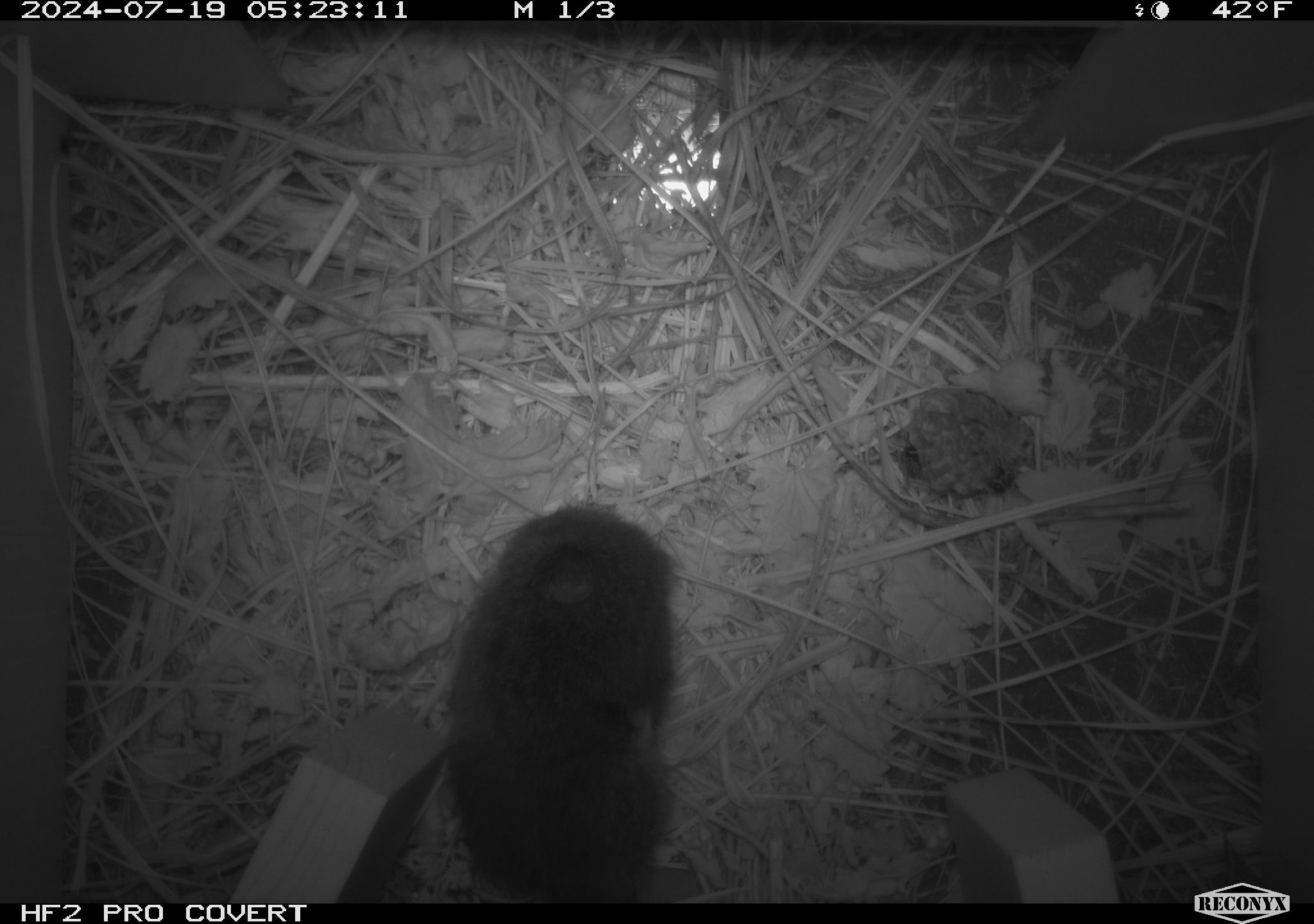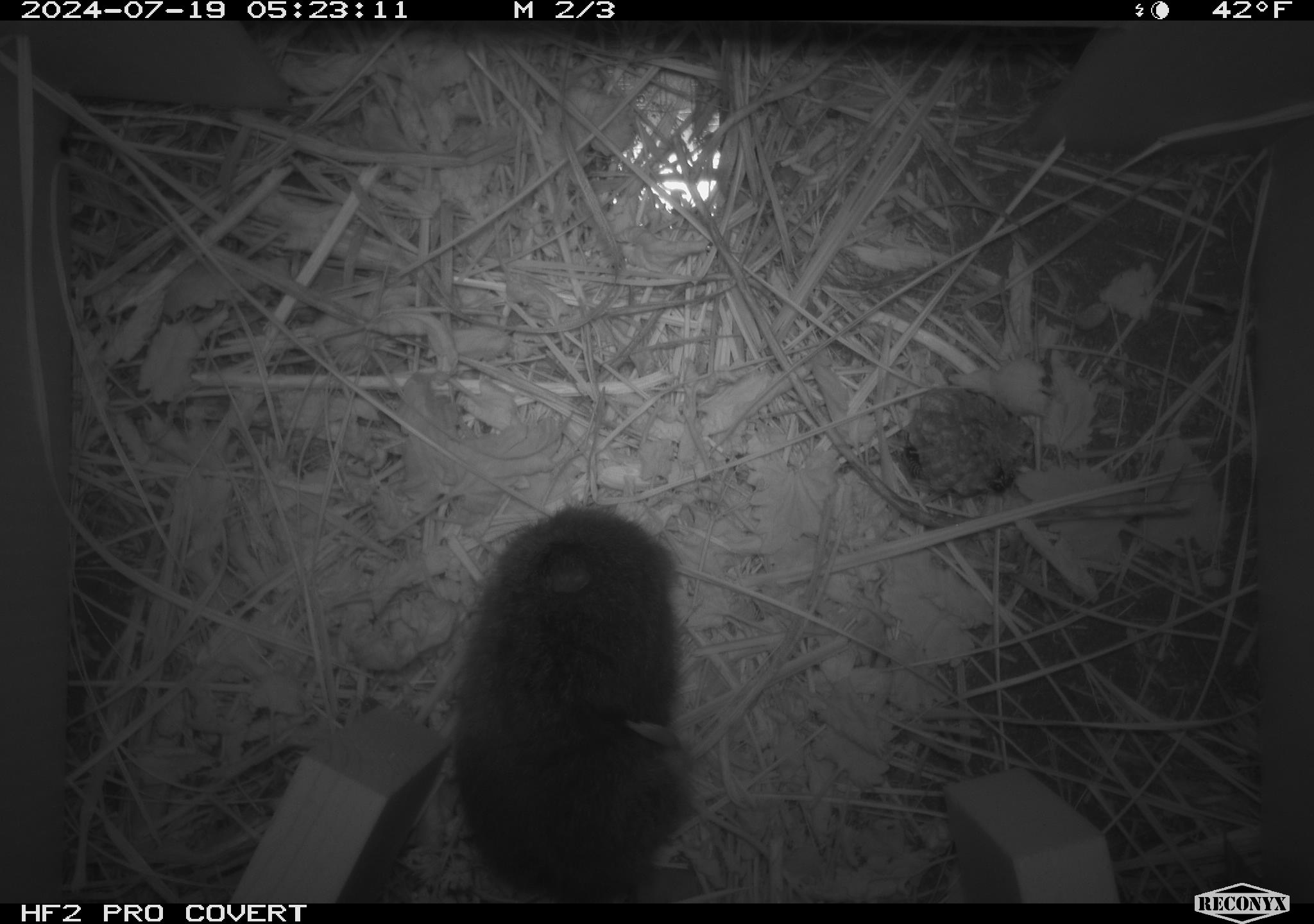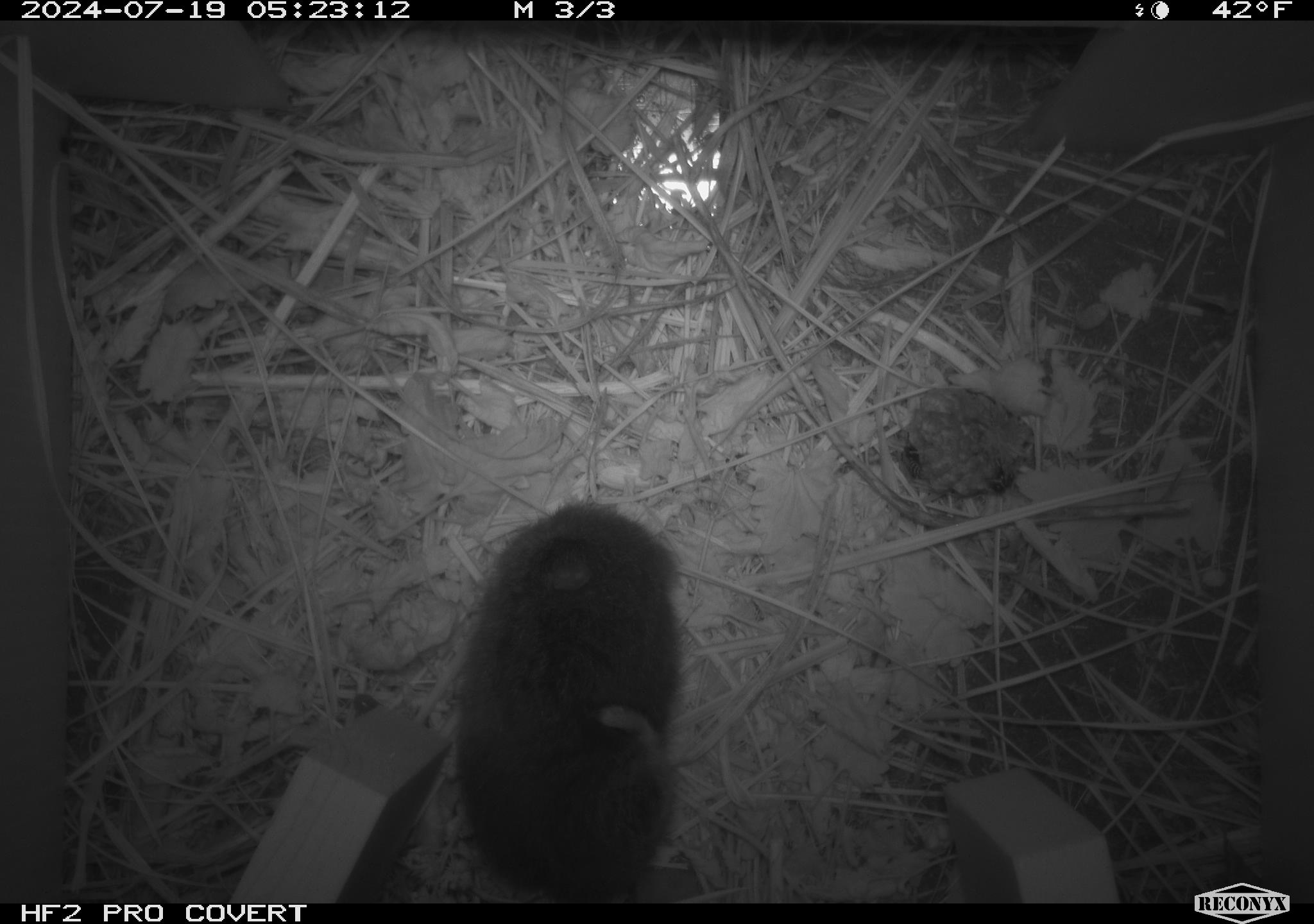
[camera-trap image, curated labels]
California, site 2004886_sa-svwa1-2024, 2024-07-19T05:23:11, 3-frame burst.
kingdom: Animalia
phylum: Arthropoda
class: Insecta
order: Hymenoptera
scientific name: Hymenoptera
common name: ants, bees, wasps, and sawflies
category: hymenoptera order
Hymenoptera order (ants, bees, wasps, and sawflies) (Hymenoptera).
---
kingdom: Animalia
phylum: Chordata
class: Mammalia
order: Rodentia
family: Cricetidae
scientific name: Arvicolinae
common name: voles, lemmings, and muskrats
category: arvicolinae subfamily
Arvicolinae subfamily (voles, lemmings, and muskrats) (Arvicolinae).